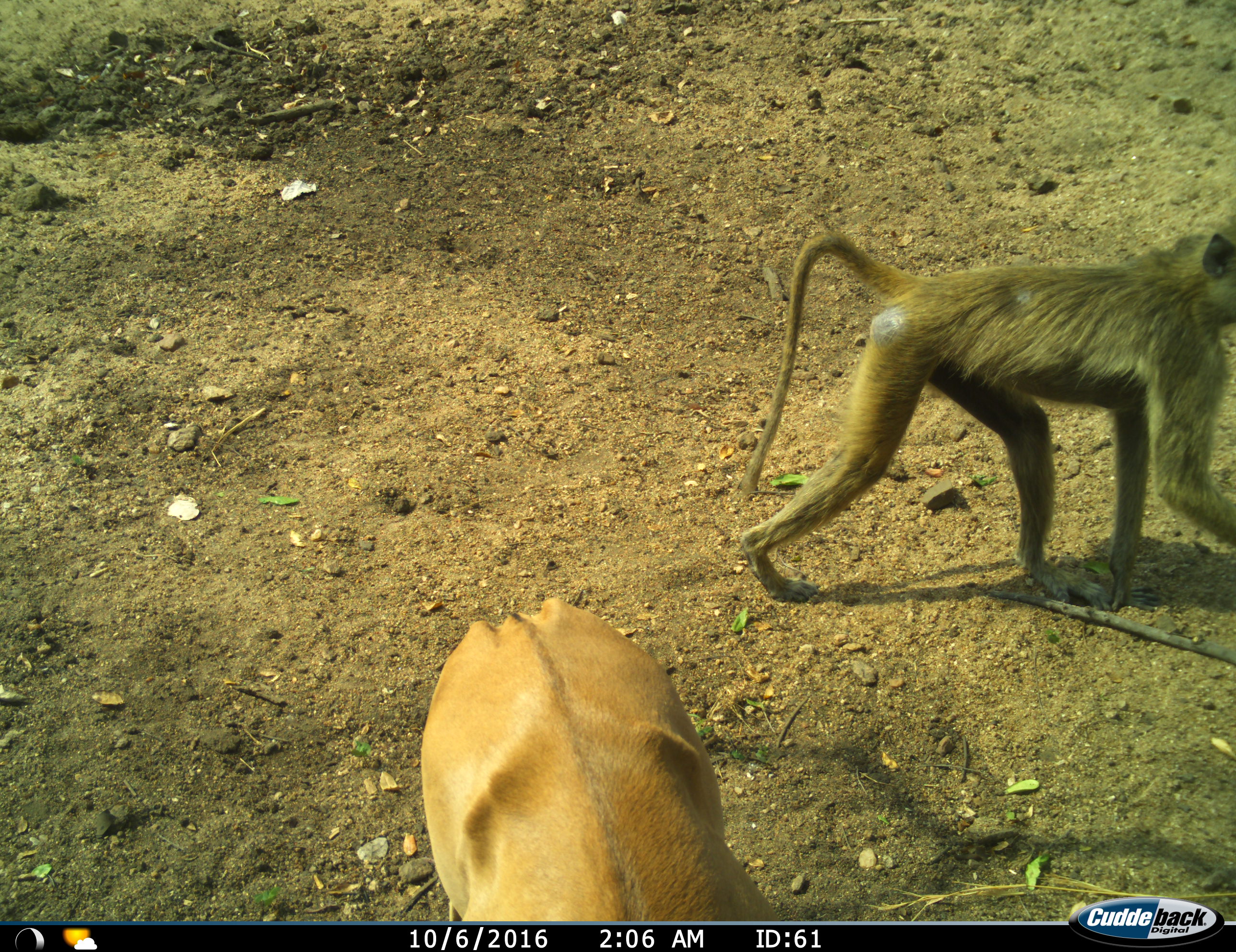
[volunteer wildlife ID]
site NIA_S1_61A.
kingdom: Animalia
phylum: Chordata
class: Mammalia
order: Primates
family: Cercopithecidae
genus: Papio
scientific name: Papio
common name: baboon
Baboon (Papio), count 1. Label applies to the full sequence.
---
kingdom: Animalia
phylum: Chordata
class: Mammalia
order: Artiodactyla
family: Bovidae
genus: Aepyceros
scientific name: Aepyceros melampus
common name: impala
Impala (Aepyceros melampus), count 1. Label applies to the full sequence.